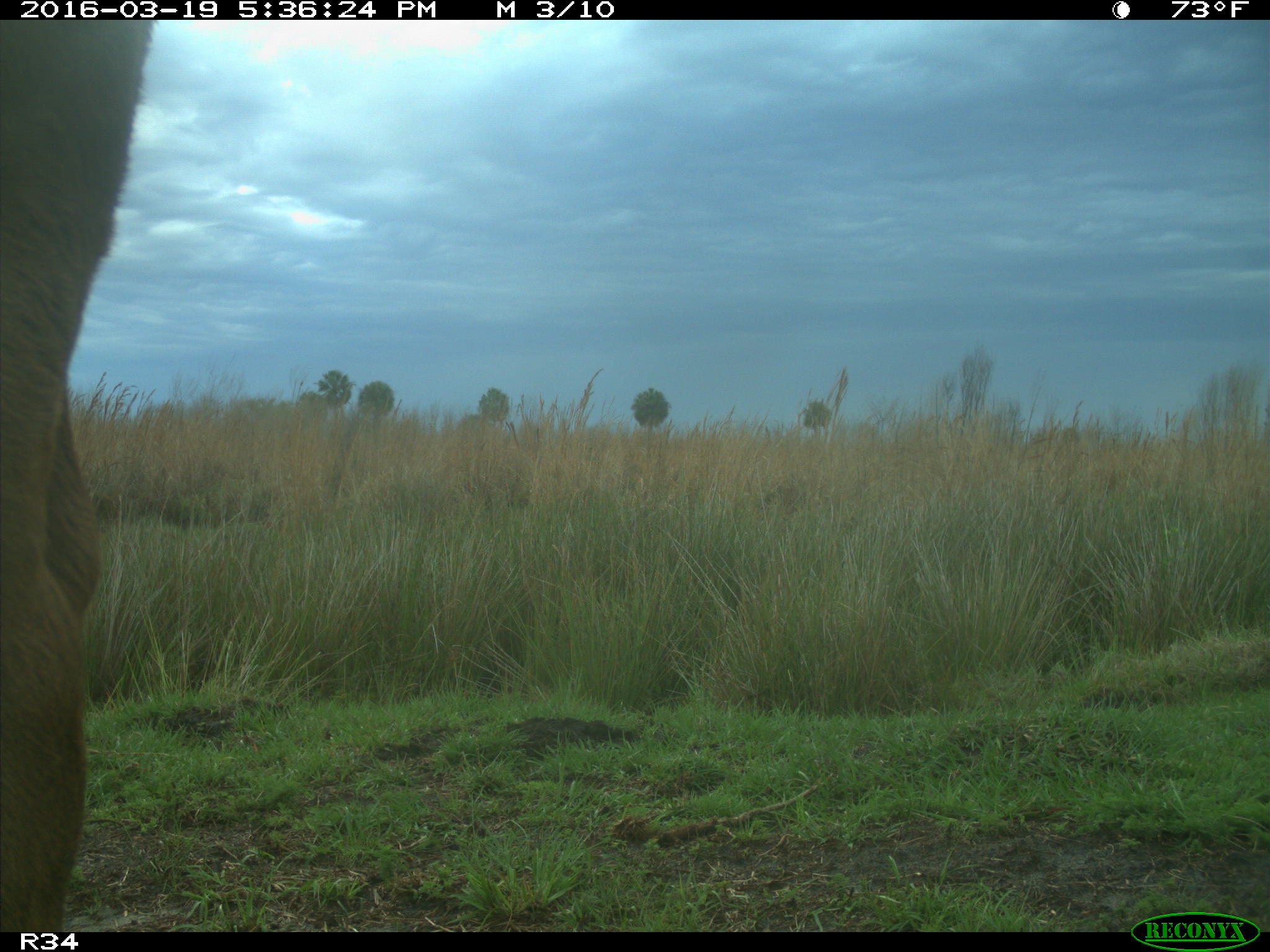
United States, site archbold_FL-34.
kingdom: Animalia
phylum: Chordata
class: Mammalia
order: Artiodactyla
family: Bovidae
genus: Bos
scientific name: Bos taurus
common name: domestic cow